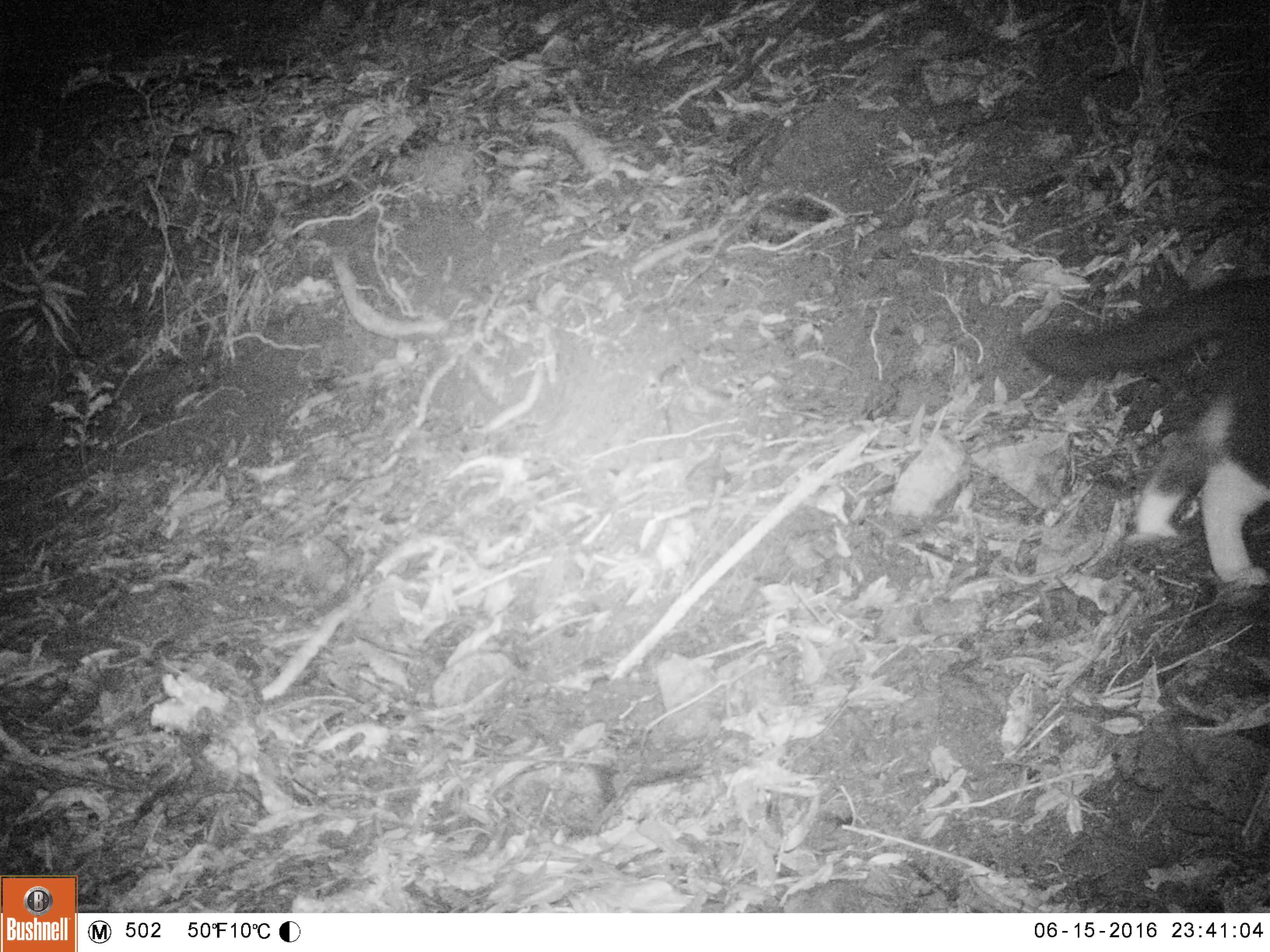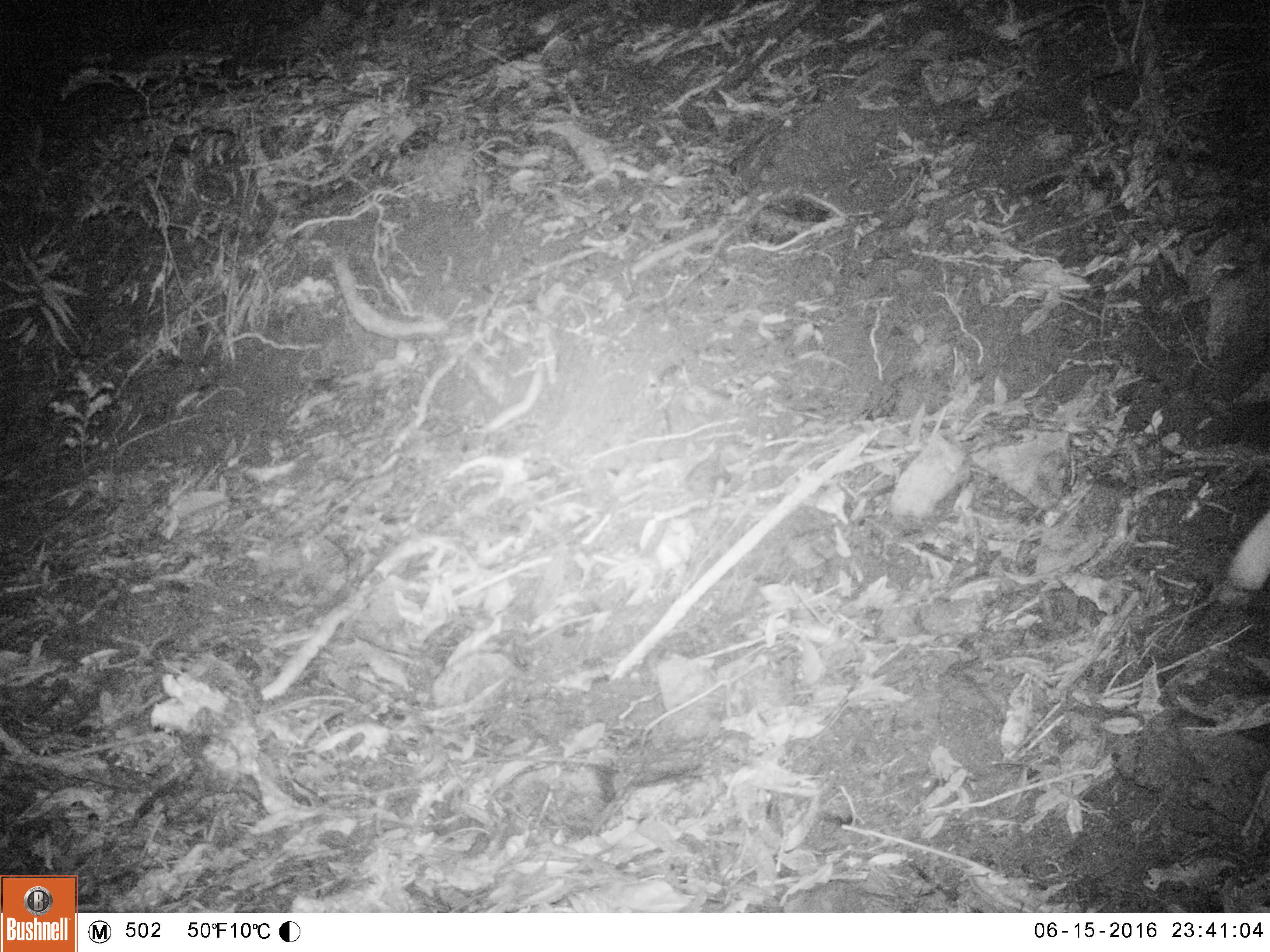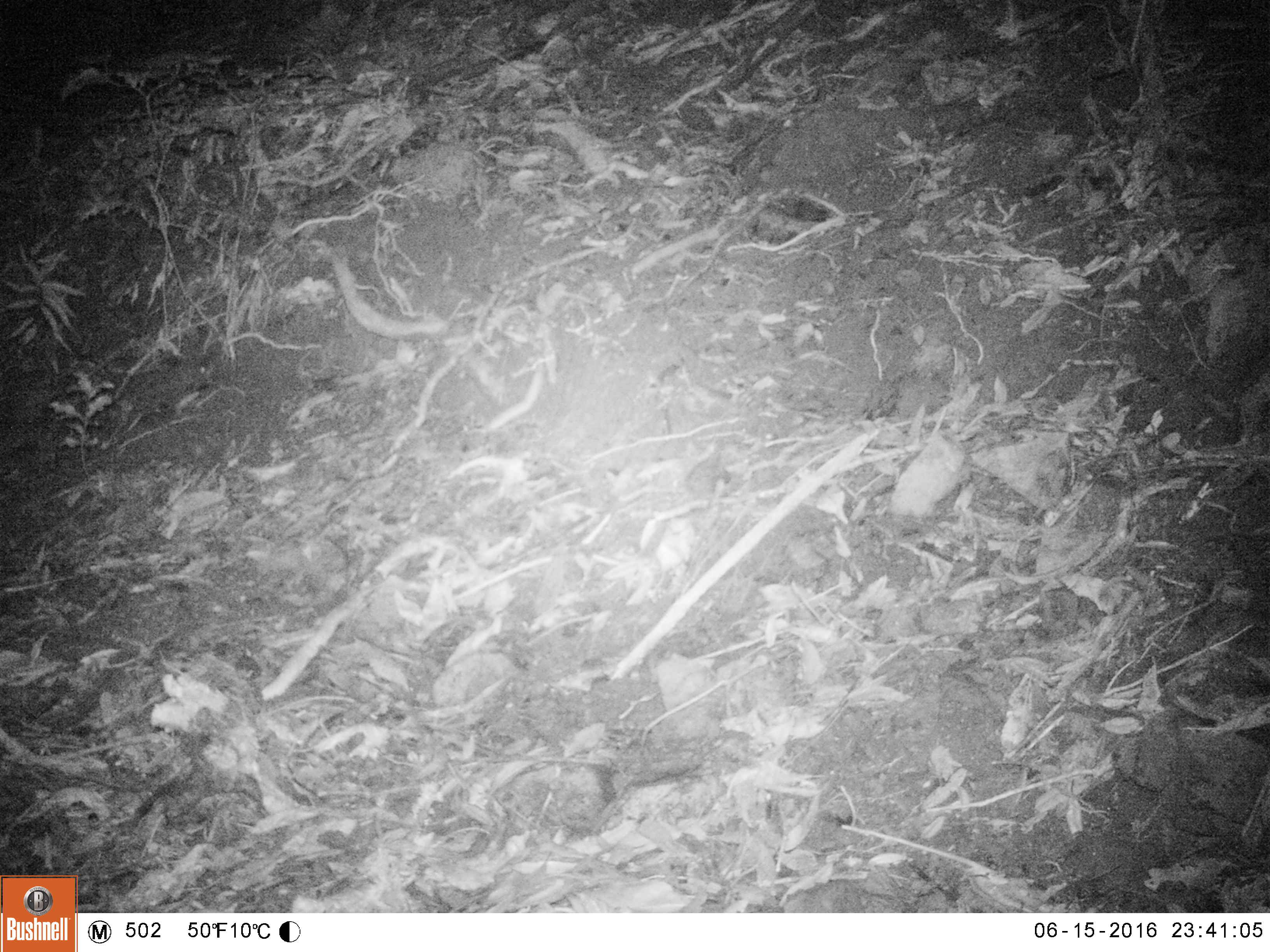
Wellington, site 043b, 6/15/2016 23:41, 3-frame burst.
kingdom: Animalia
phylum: Chordata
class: Mammalia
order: Carnivora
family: Felidae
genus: Felis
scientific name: Felis catus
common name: cat